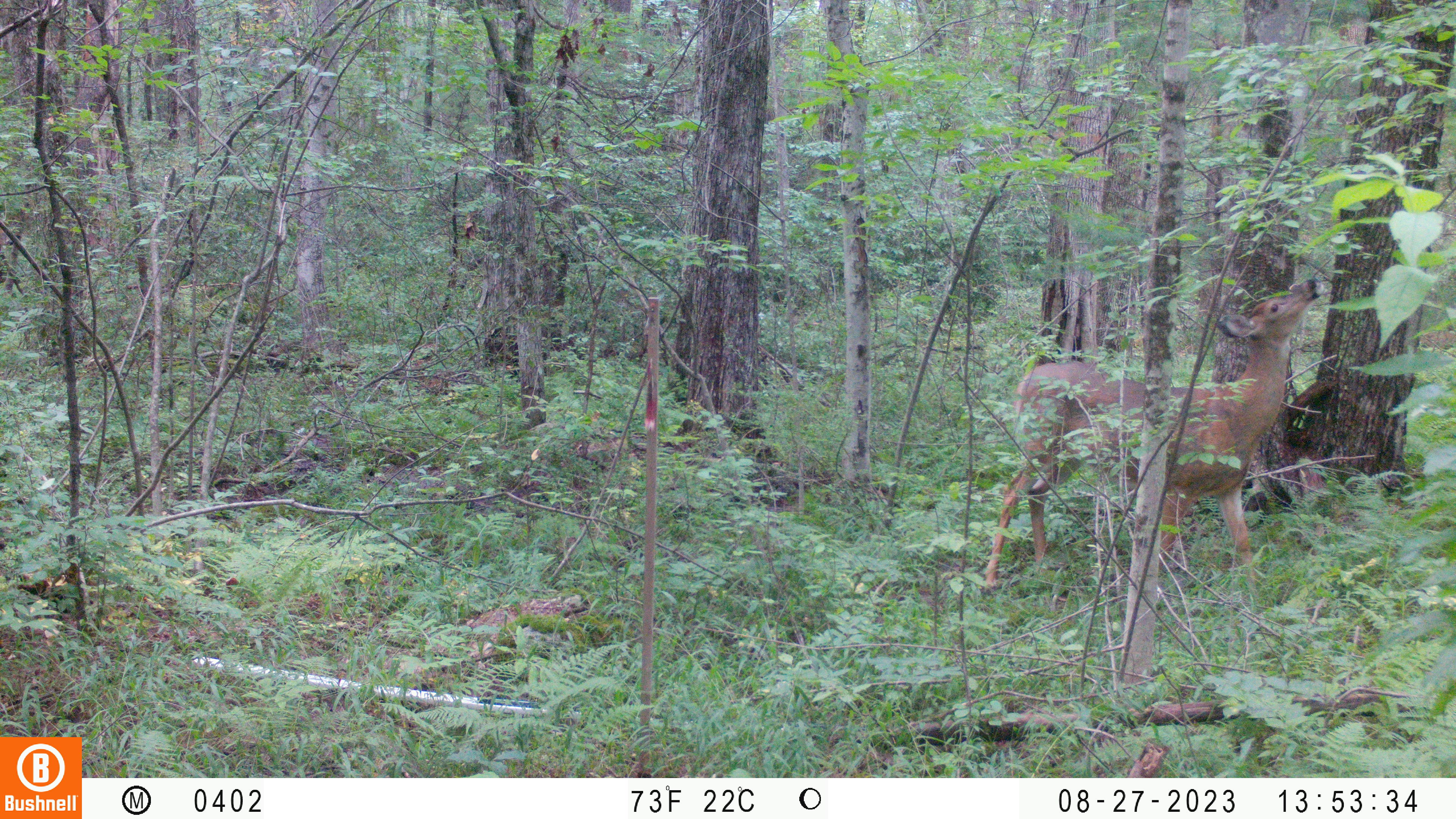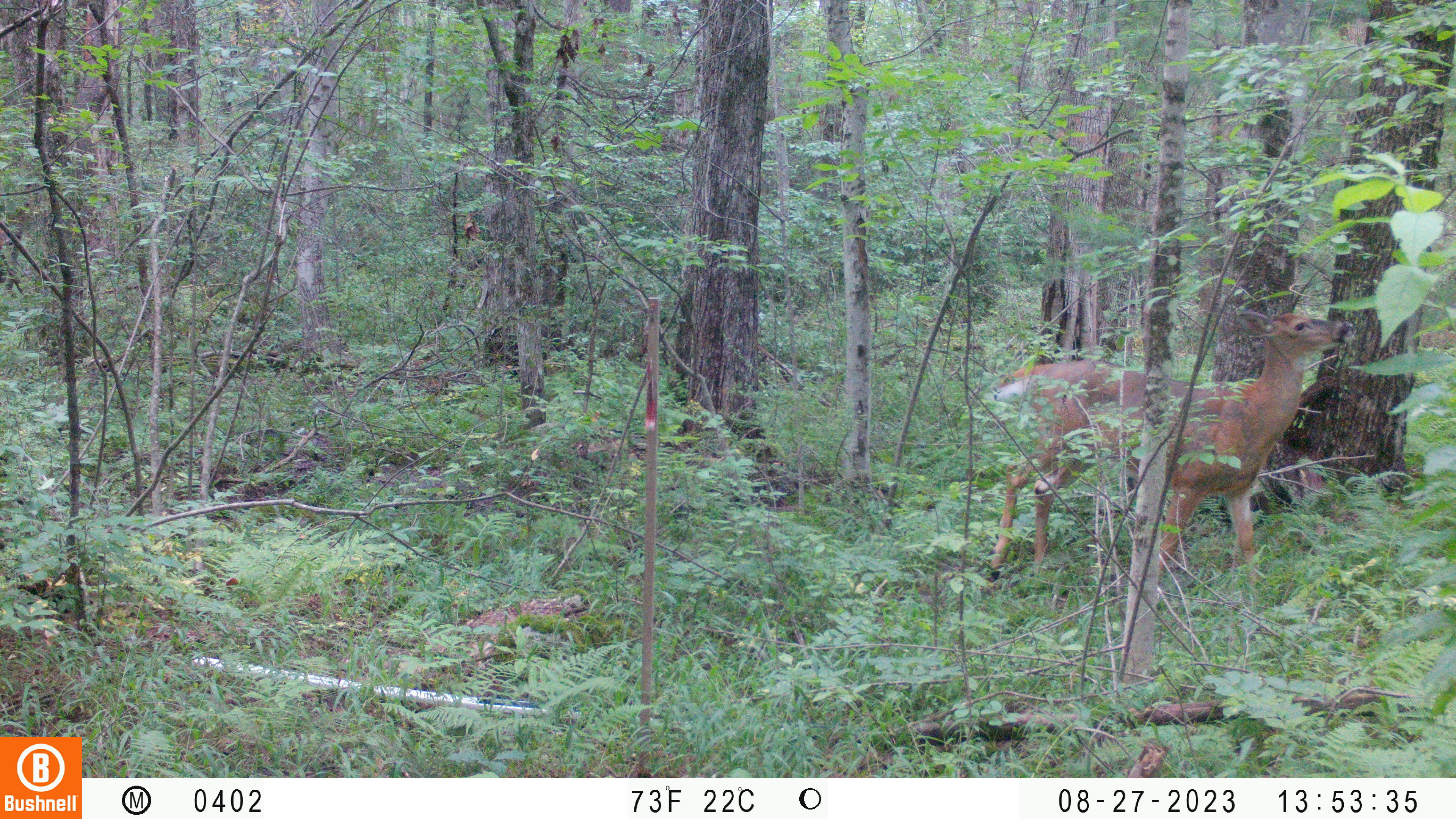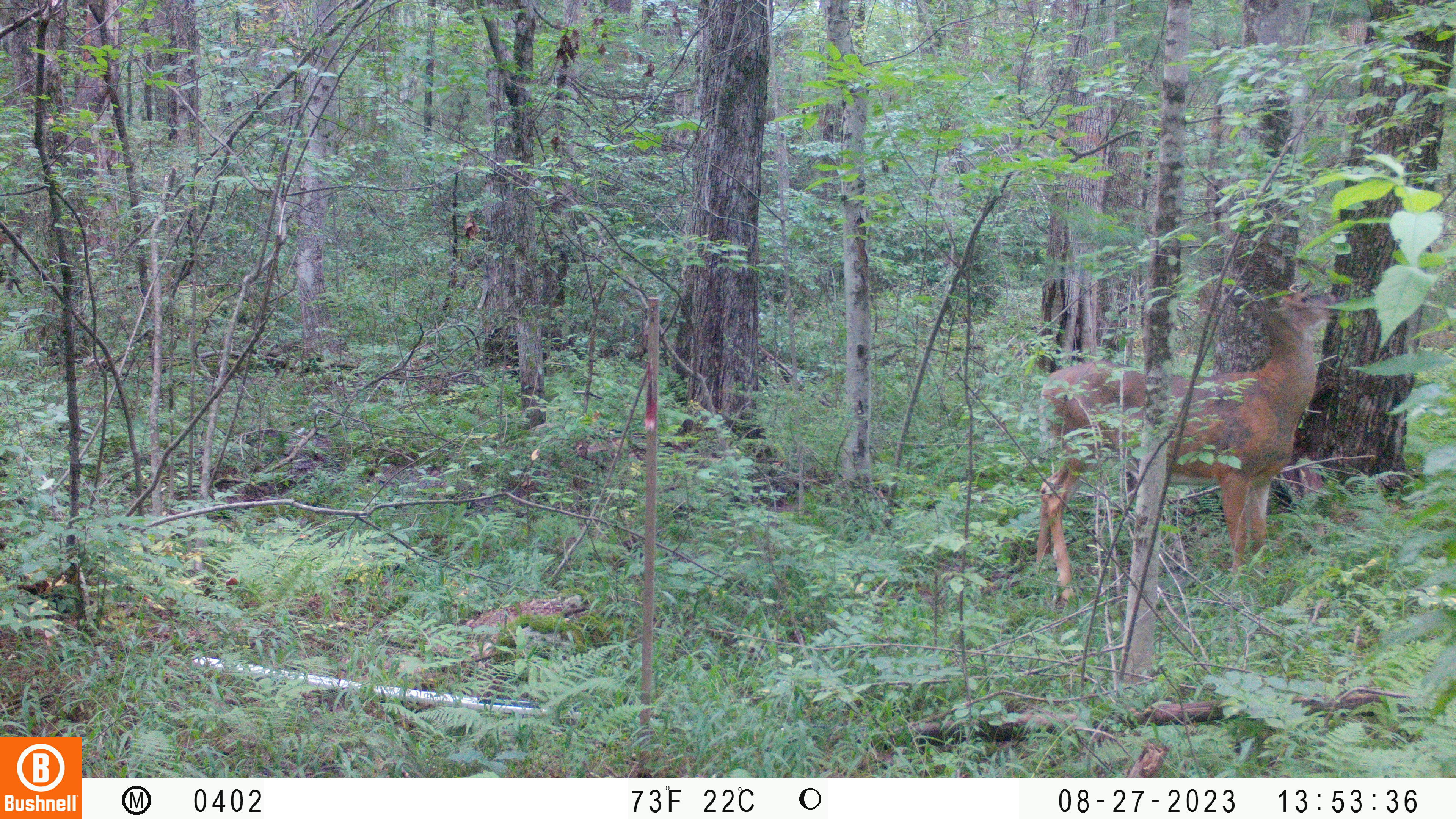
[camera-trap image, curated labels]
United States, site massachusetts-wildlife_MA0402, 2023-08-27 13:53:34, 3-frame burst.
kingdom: Animalia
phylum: Chordata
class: Mammalia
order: Artiodactyla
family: Cervidae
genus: Odocoileus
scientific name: Odocoileus virginianus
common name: white-tailed deer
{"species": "white-tailed deer (Odocoileus virginianus)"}